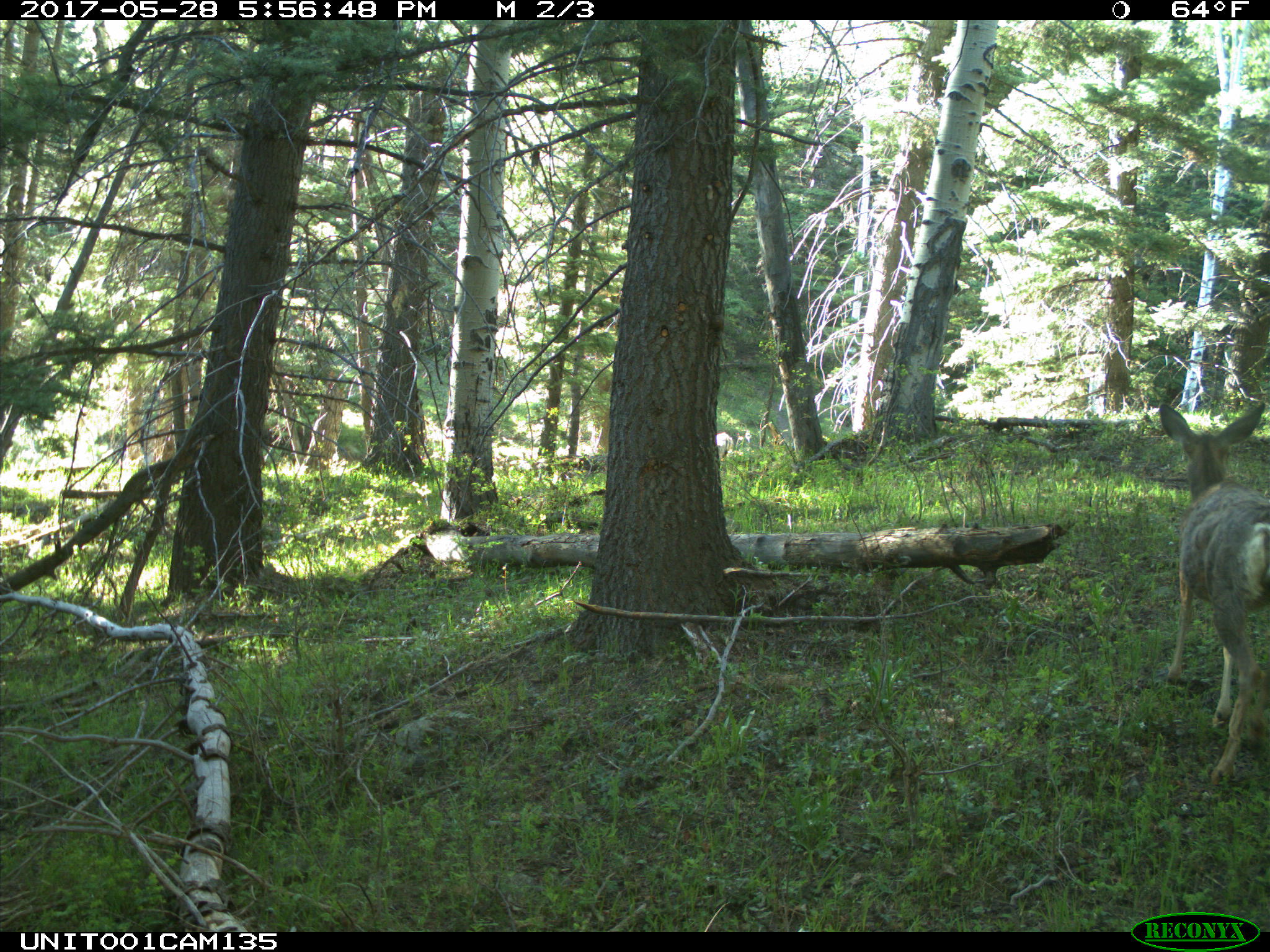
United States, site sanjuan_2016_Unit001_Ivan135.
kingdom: Animalia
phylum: Chordata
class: Mammalia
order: Artiodactyla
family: Cervidae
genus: Odocoileus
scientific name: Odocoileus hemionus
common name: mule deer